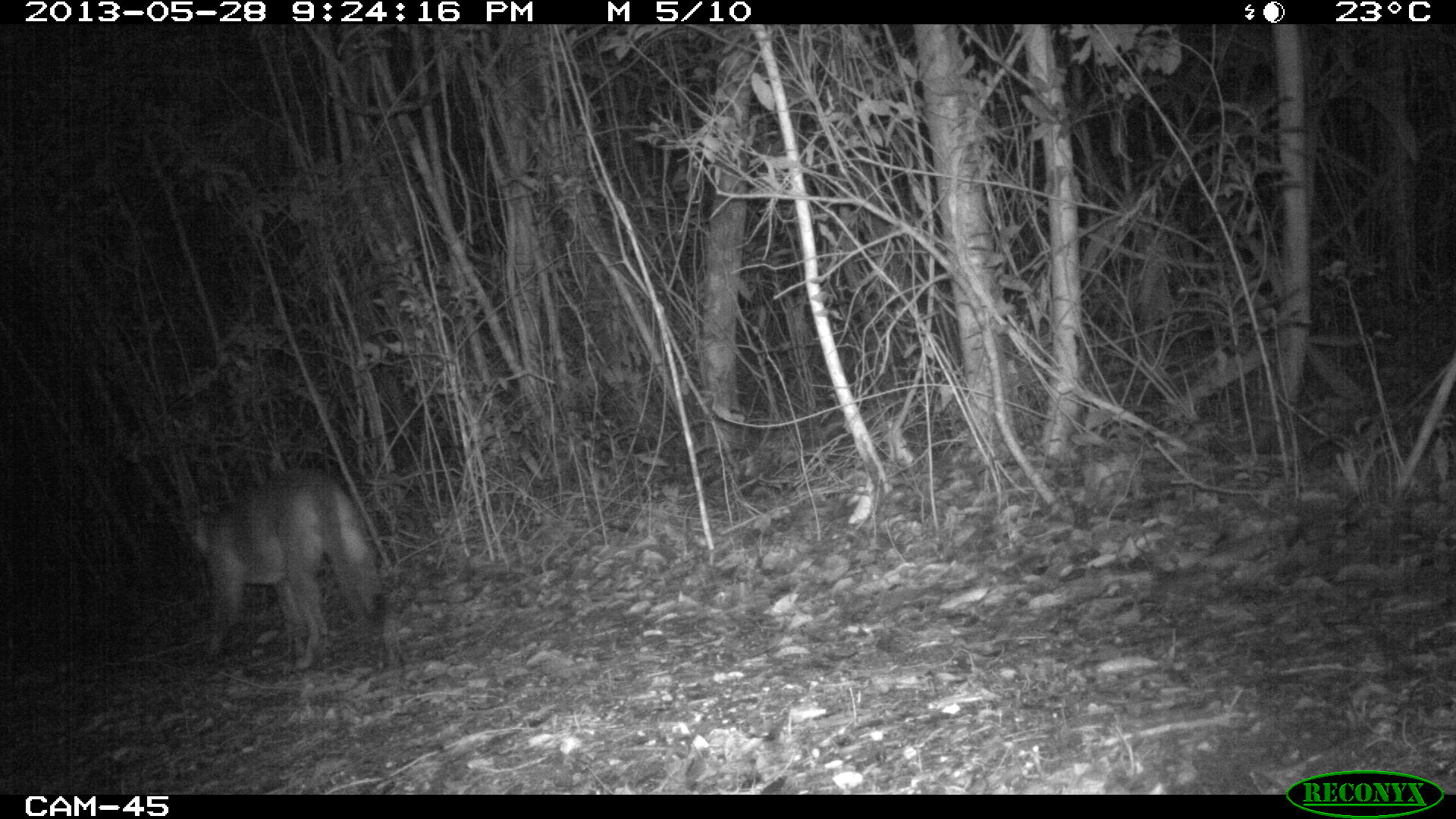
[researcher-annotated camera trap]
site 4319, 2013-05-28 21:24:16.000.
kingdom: Animalia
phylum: Chordata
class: Mammalia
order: Carnivora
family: Felidae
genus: Puma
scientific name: Puma concolor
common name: mountain lion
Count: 1.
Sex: female.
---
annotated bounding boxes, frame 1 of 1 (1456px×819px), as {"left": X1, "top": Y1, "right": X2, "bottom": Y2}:
puma concolor: {"left": 175, "top": 467, "right": 382, "bottom": 670}